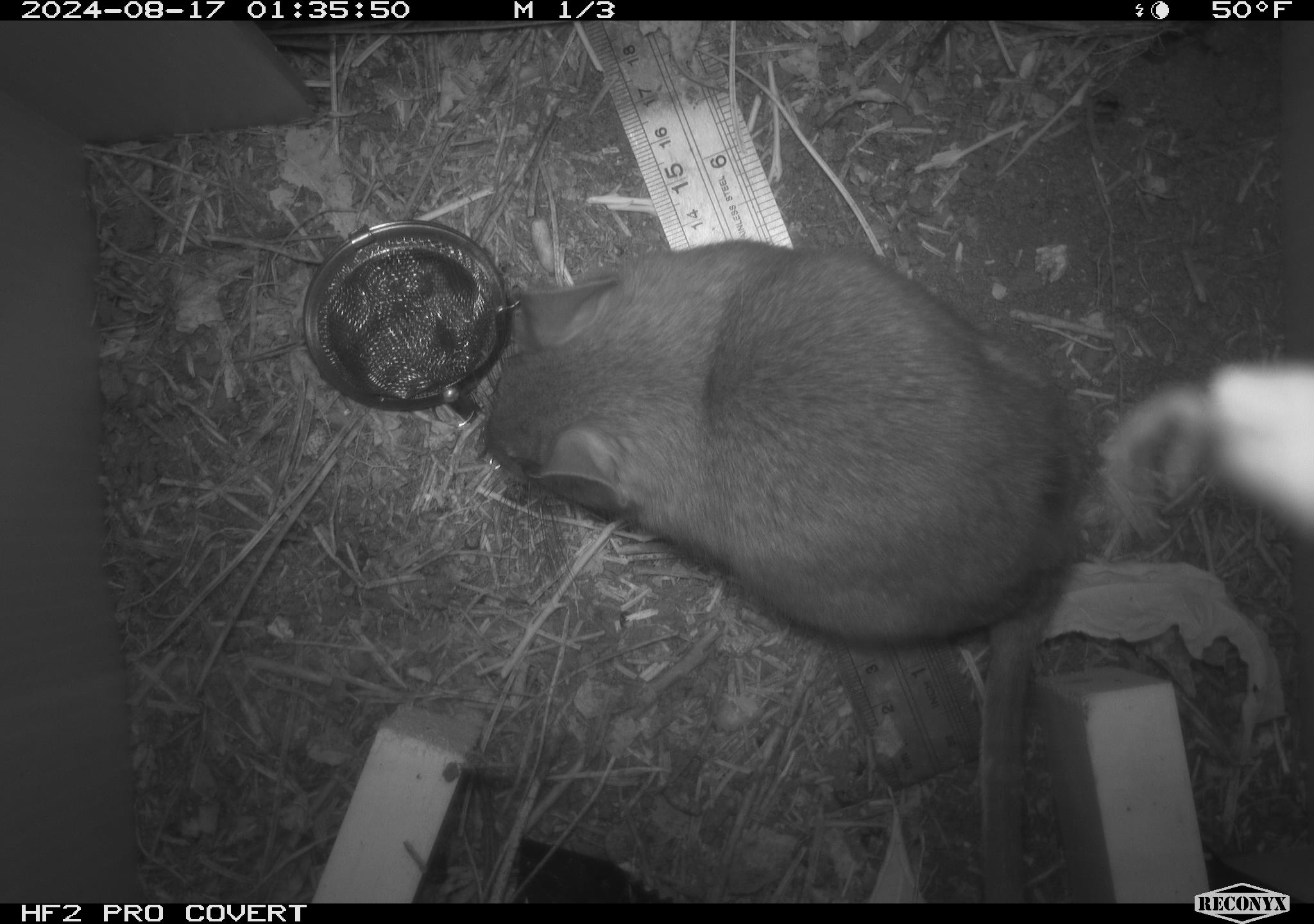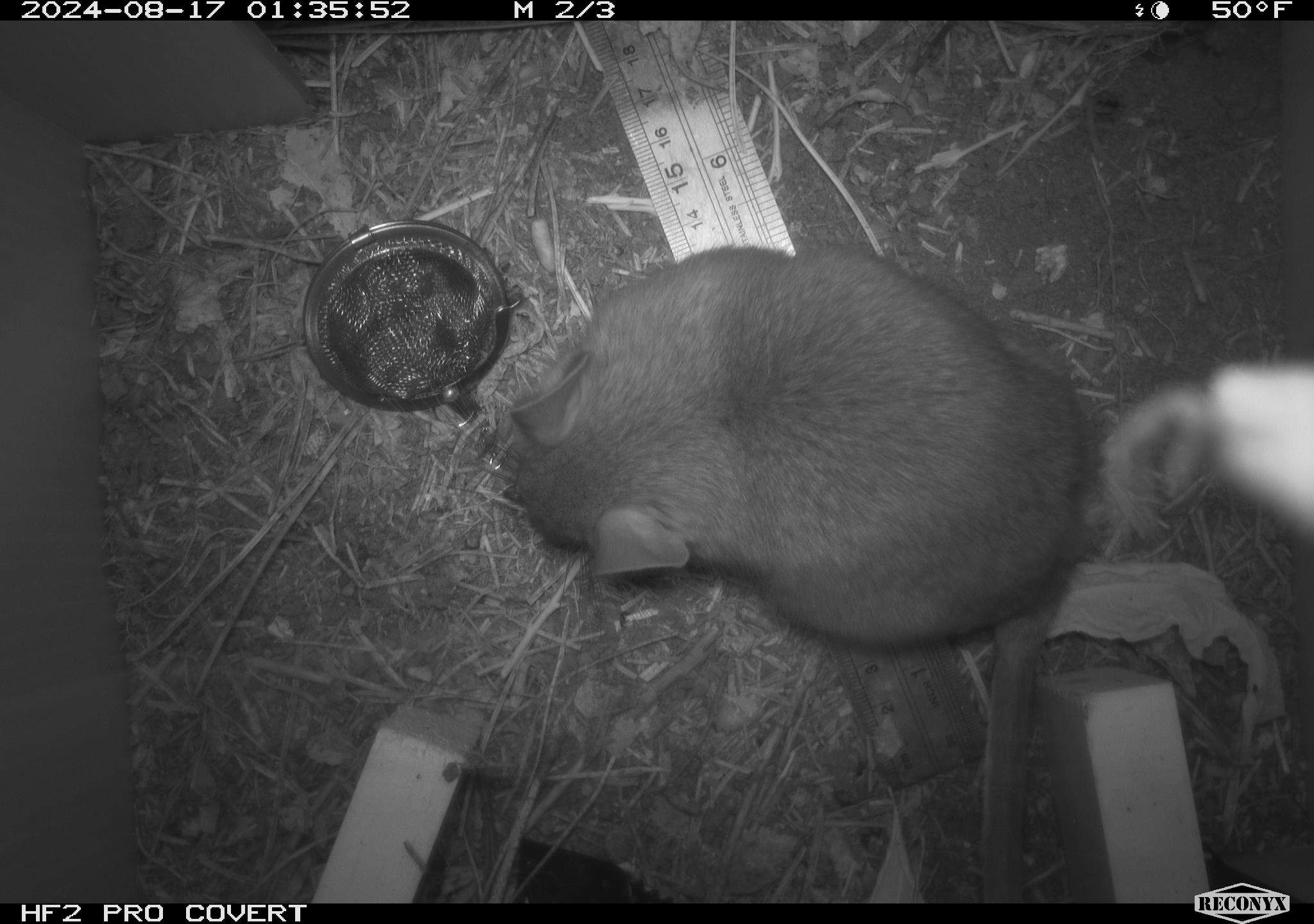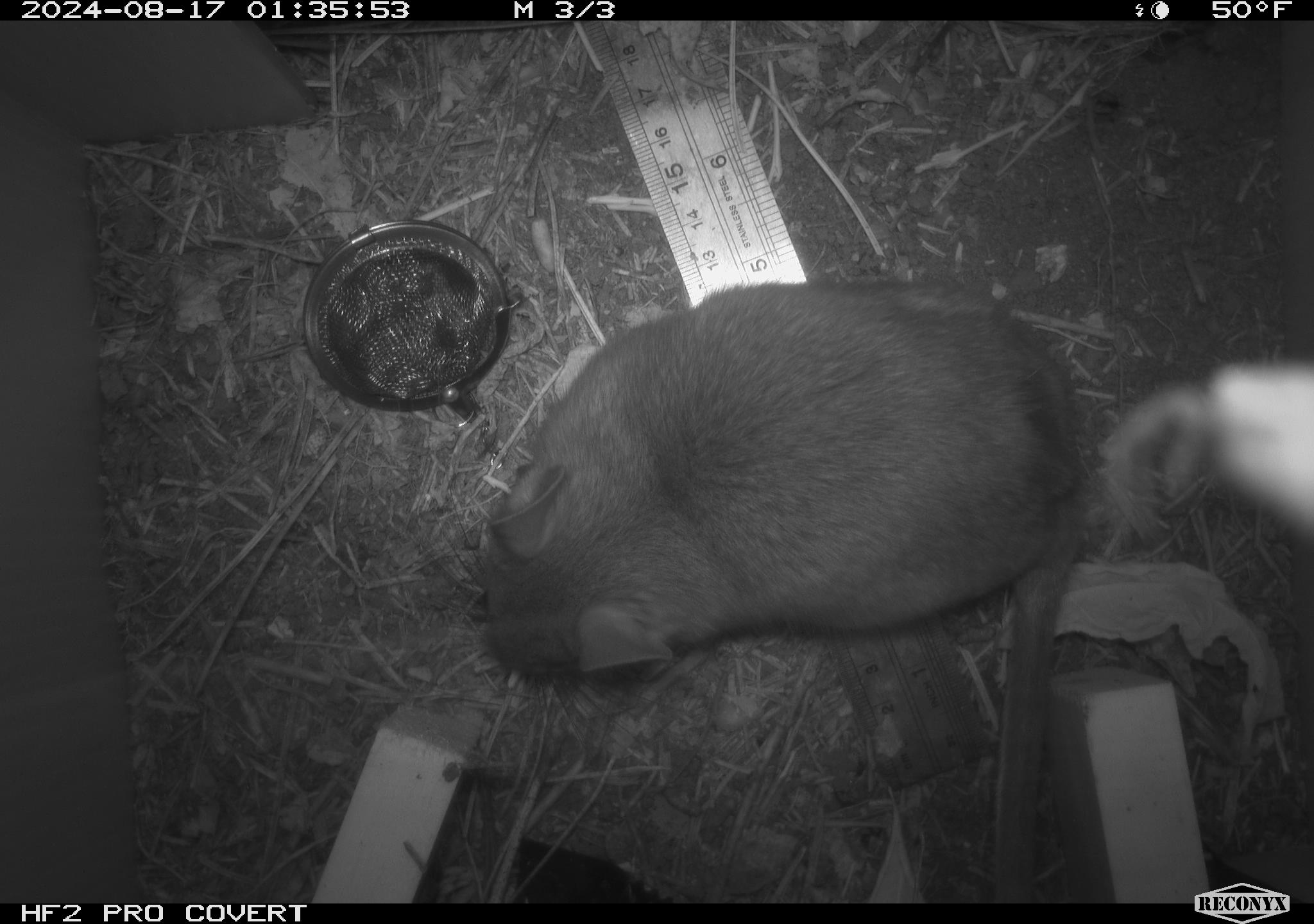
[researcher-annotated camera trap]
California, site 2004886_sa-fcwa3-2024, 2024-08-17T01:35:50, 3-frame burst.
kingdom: Animalia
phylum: Chordata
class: Mammalia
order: Rodentia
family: Cricetidae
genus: Neotoma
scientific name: Neotoma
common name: pack rat or woodrat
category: neotoma species